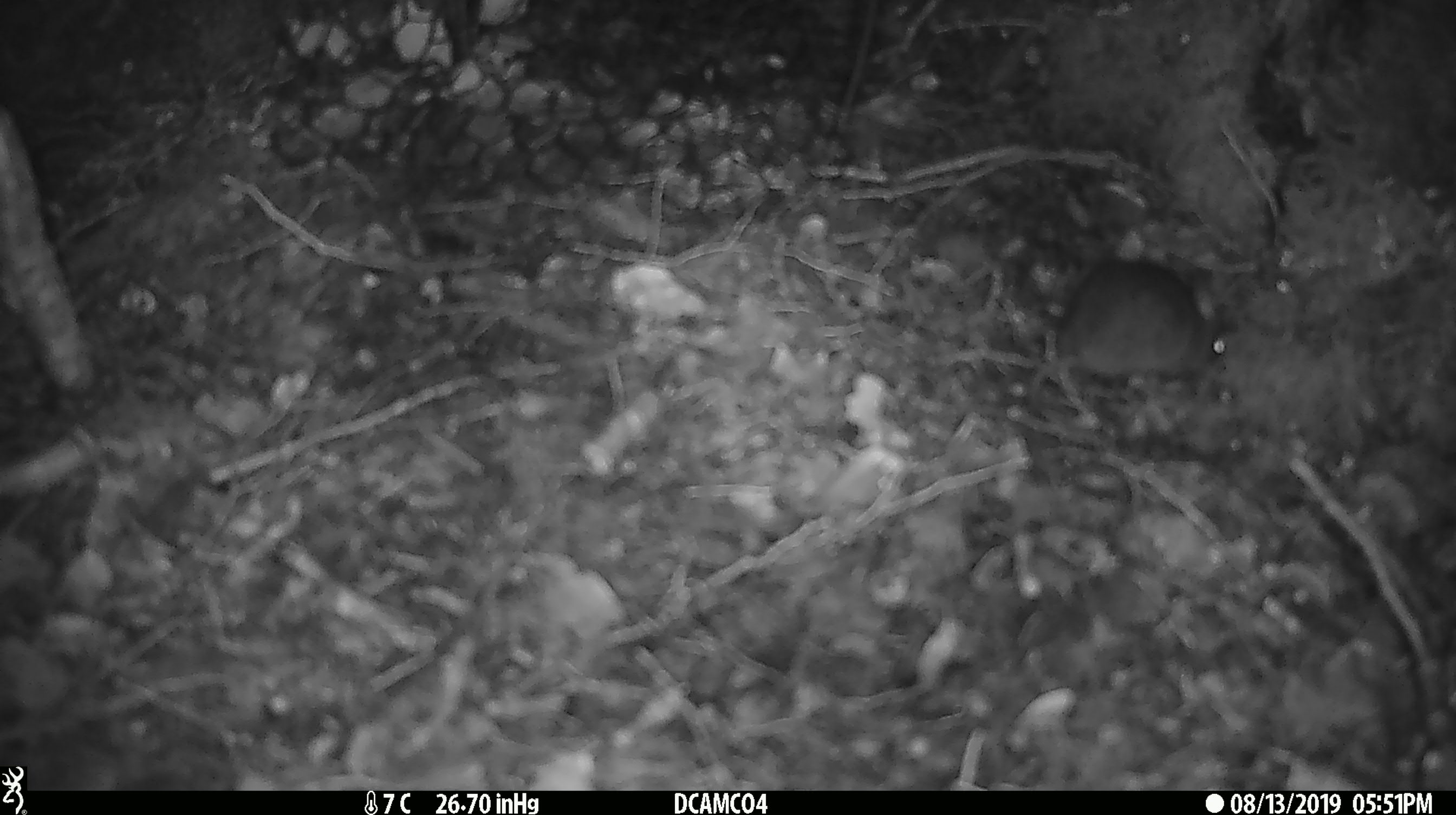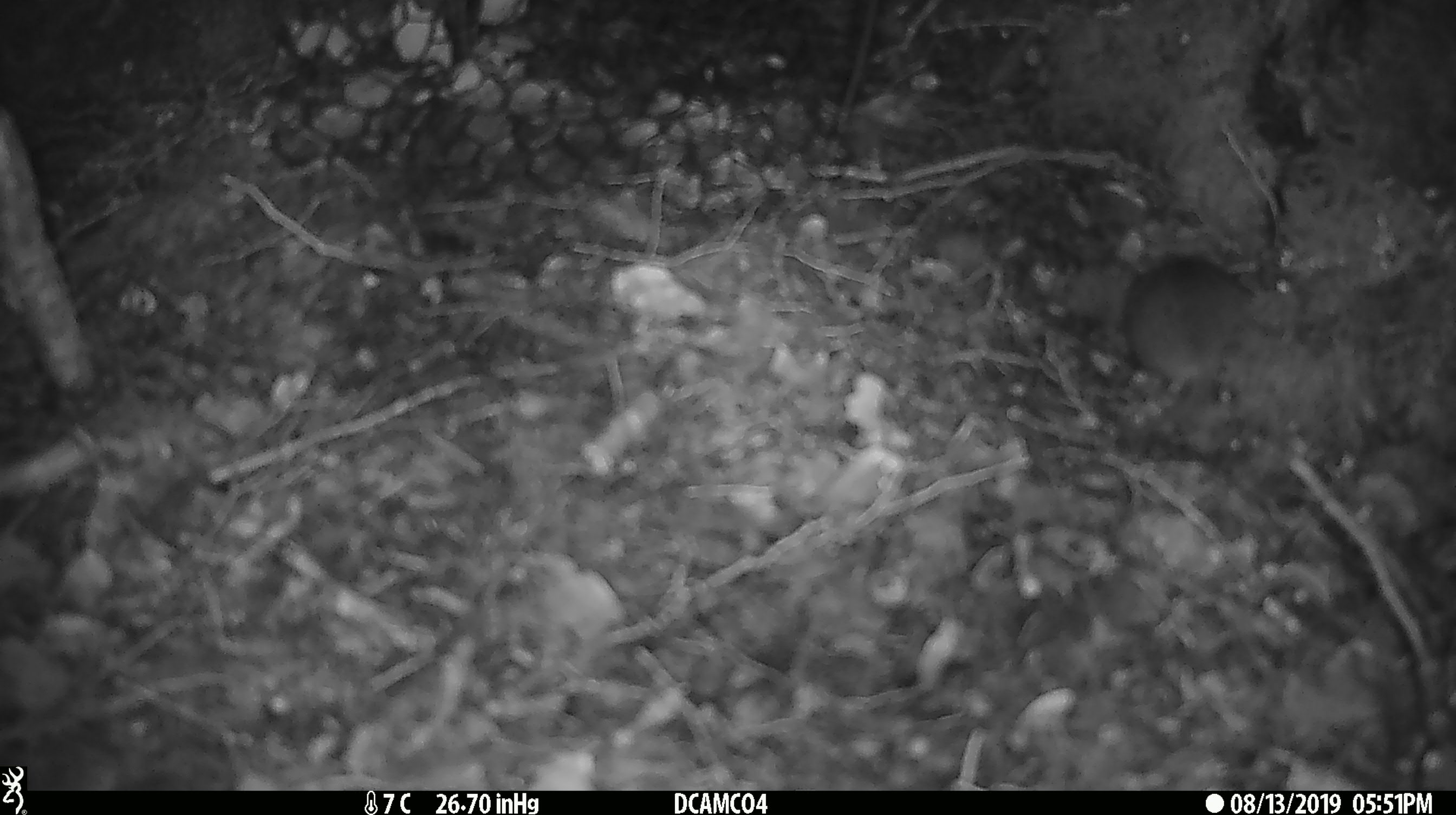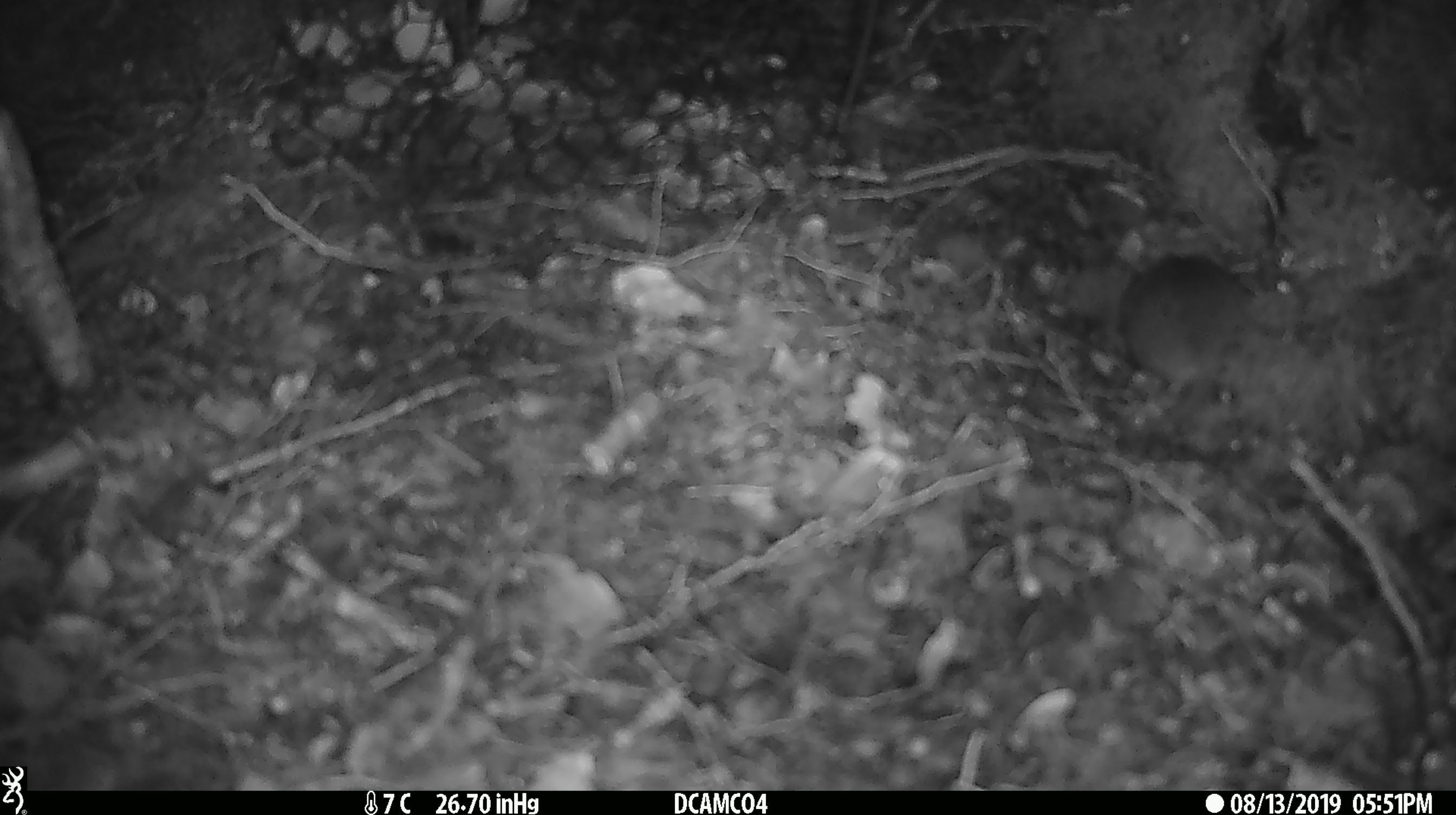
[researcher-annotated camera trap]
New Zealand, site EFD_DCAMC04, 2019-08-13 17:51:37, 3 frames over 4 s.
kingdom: Animalia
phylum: Chordata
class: Mammalia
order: Rodentia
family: Muridae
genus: Mus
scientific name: Mus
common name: mouse